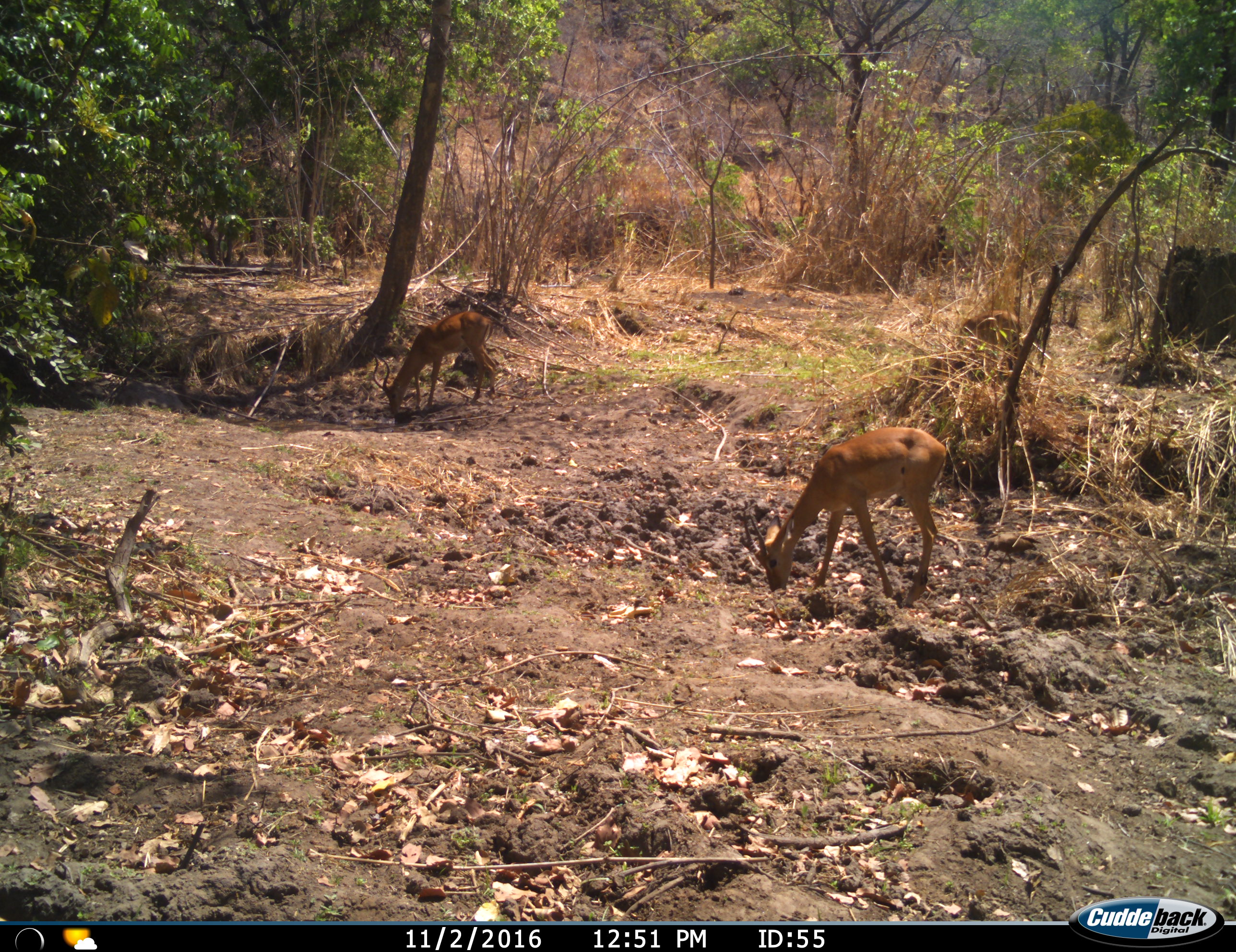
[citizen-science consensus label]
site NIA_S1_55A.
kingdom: Animalia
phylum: Chordata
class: Mammalia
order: Artiodactyla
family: Bovidae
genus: Aepyceros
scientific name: Aepyceros melampus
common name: impala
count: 2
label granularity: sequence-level